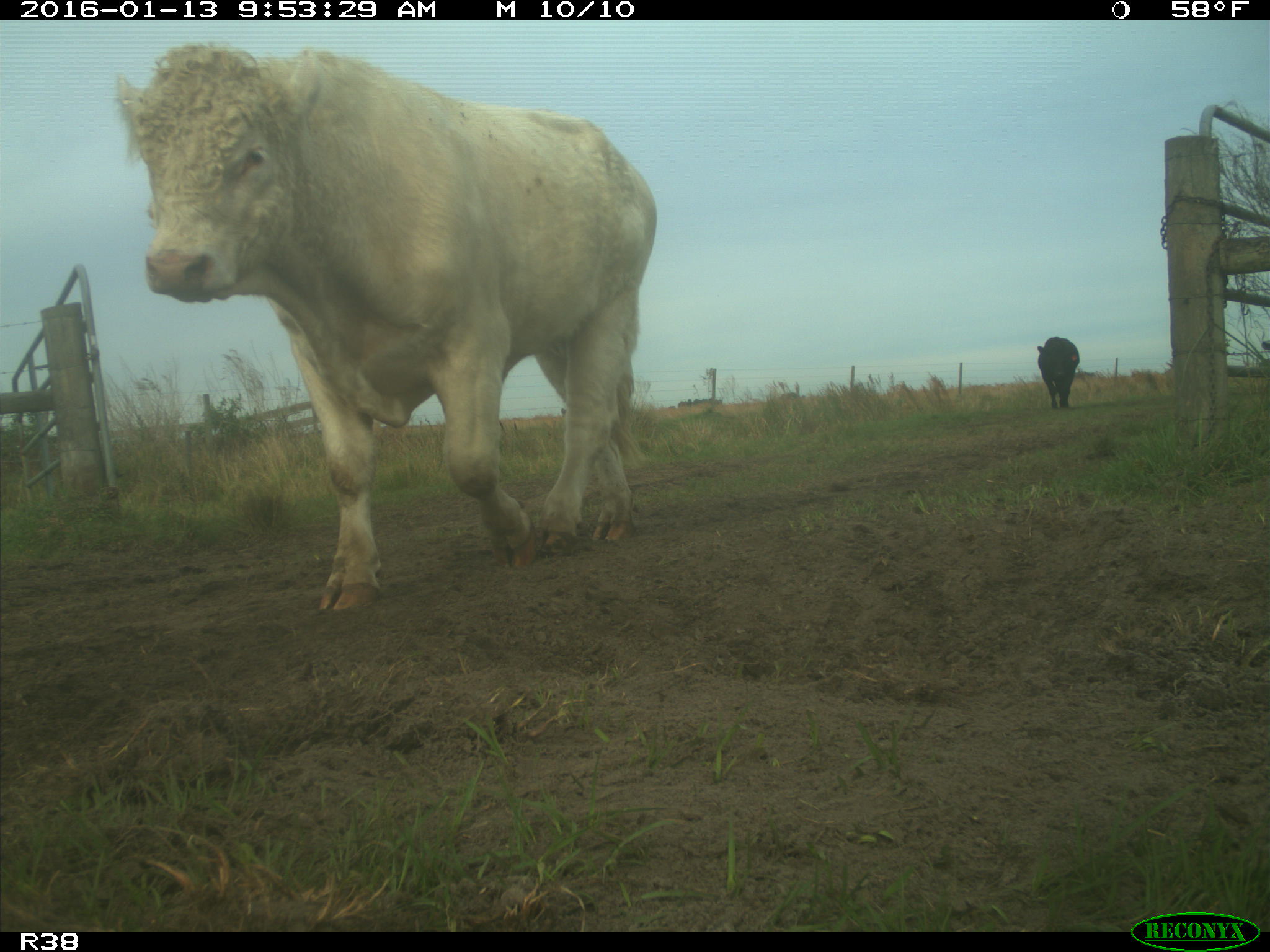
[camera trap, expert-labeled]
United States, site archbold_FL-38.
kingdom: Animalia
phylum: Chordata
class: Mammalia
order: Artiodactyla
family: Bovidae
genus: Bos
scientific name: Bos taurus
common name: domestic cow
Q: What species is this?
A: Bos taurus (domestic cow).